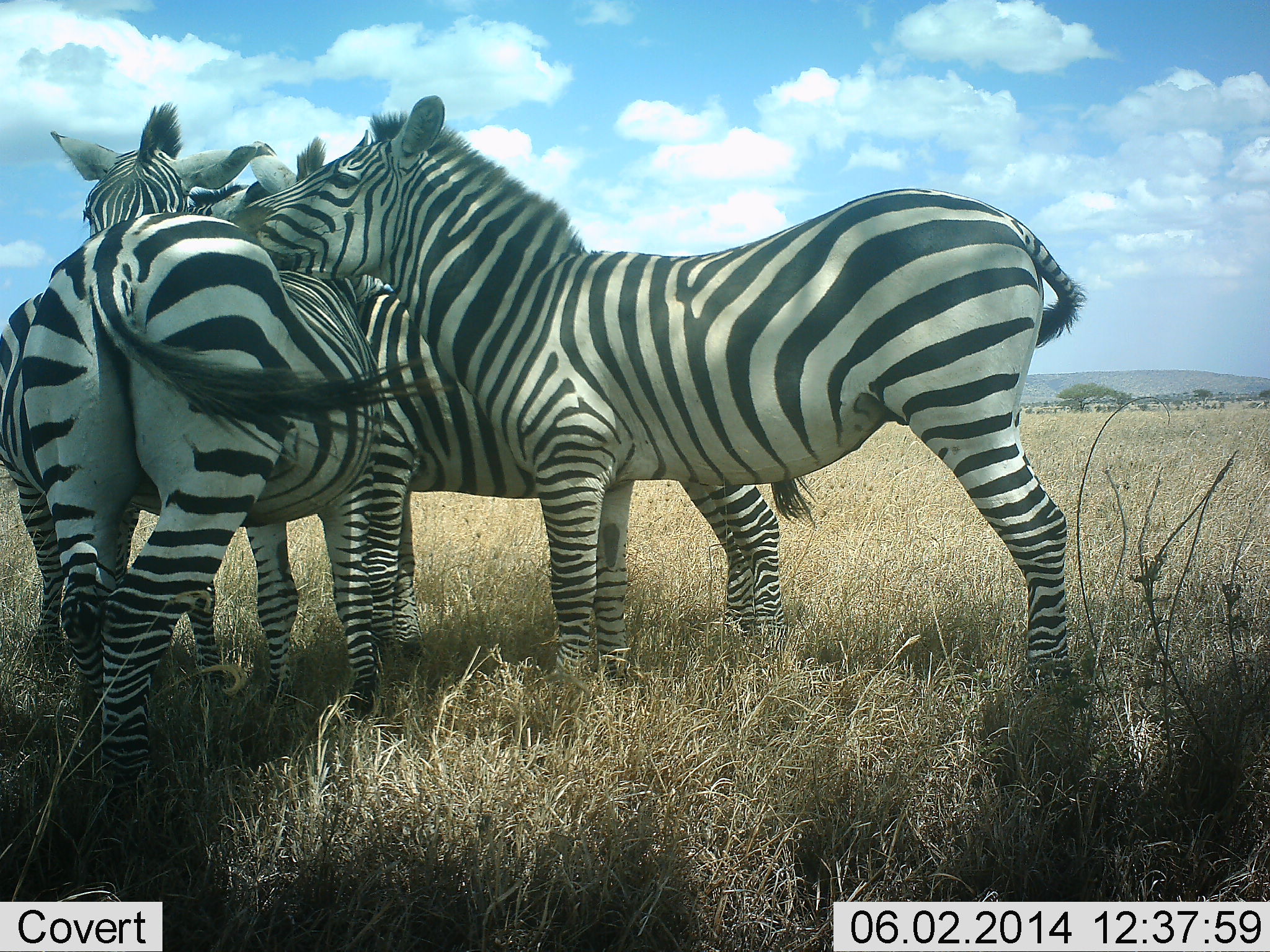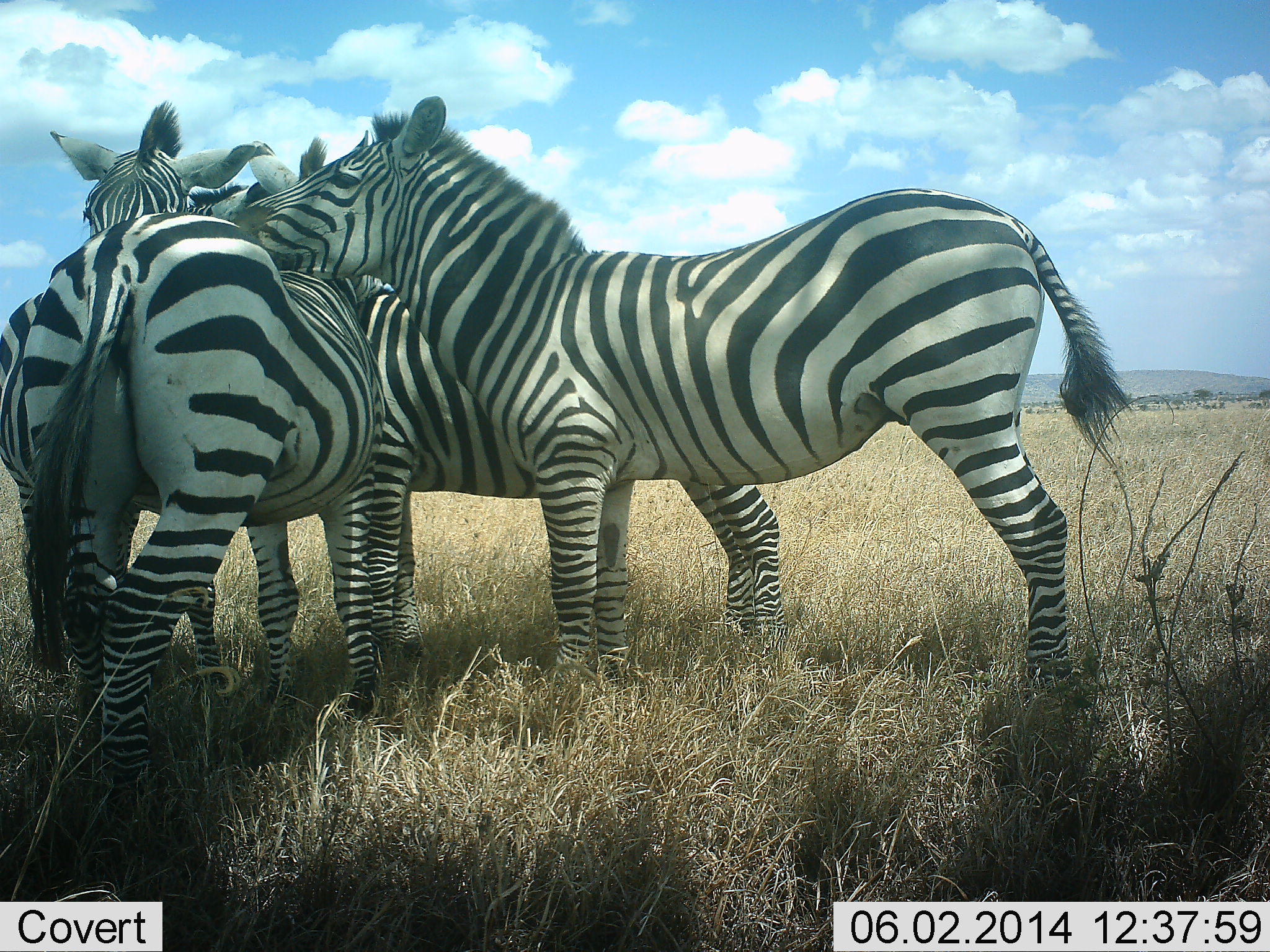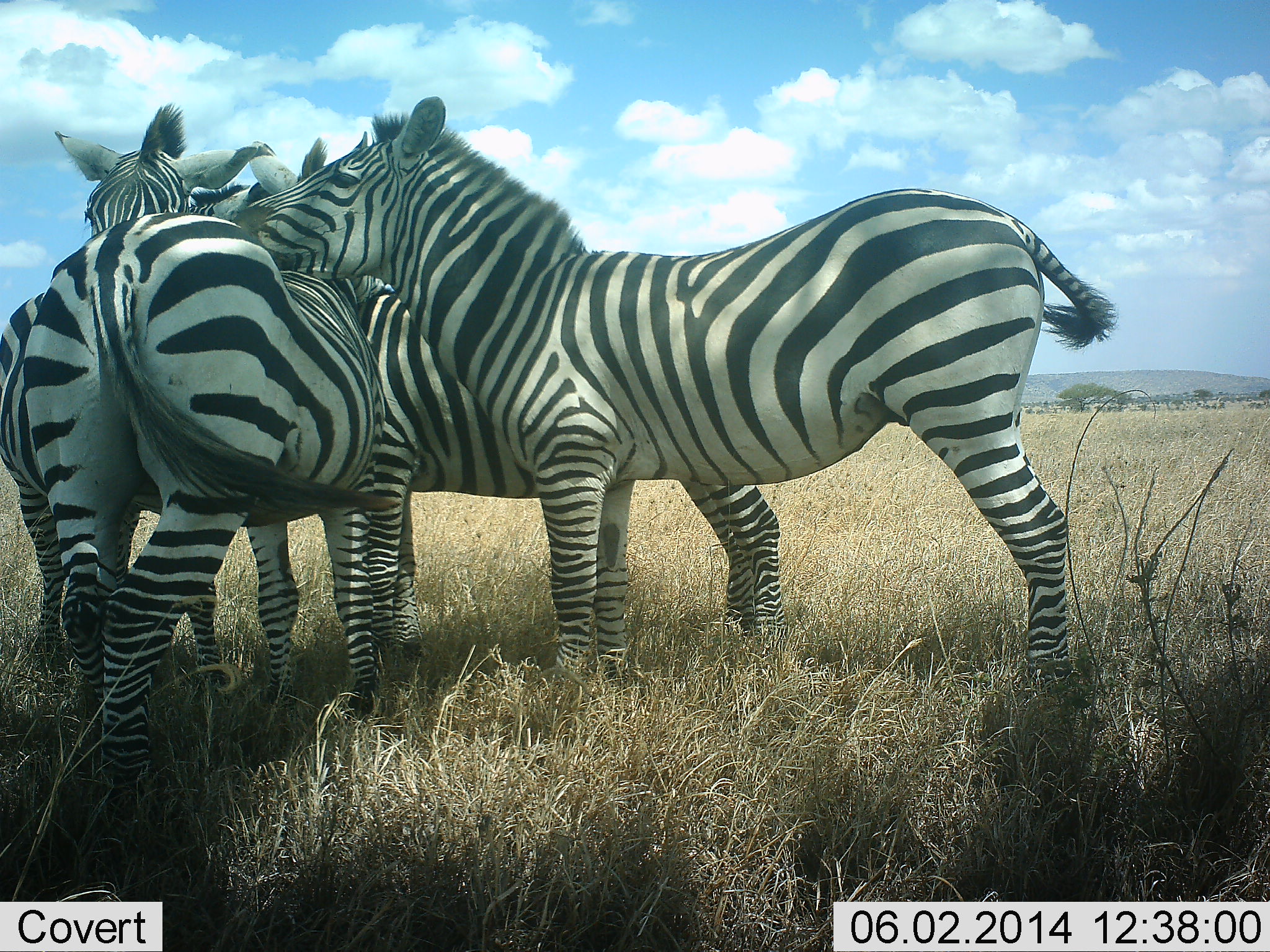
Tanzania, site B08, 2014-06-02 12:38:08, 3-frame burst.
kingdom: Animalia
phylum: Chordata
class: Mammalia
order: Perissodactyla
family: Equidae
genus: Equus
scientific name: Equus quagga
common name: plains zebra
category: zebra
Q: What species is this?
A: Zebra (plains zebra) (Equus quagga).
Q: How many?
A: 4.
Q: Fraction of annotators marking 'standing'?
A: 53%.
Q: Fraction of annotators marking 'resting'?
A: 3%.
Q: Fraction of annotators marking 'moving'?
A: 3%.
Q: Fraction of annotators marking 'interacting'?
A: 69%.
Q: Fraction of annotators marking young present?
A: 0%.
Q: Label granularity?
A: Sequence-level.